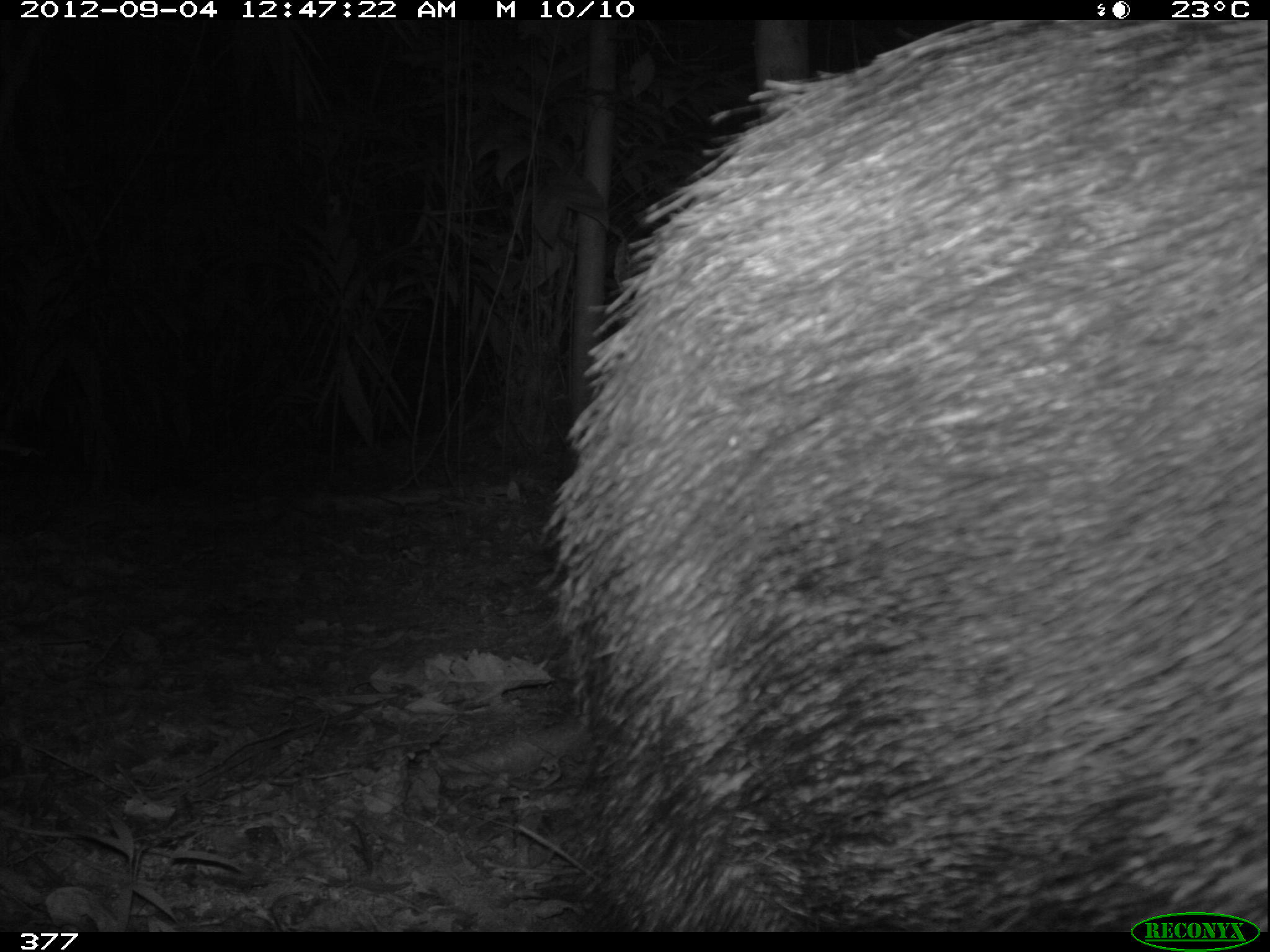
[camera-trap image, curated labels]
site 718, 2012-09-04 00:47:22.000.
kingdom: Animalia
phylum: Chordata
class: Mammalia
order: Artiodactyla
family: Tayassuidae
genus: Tayassu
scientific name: Tayassu pecari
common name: white-lipped peccary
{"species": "Tayassu pecari (white-lipped peccary)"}